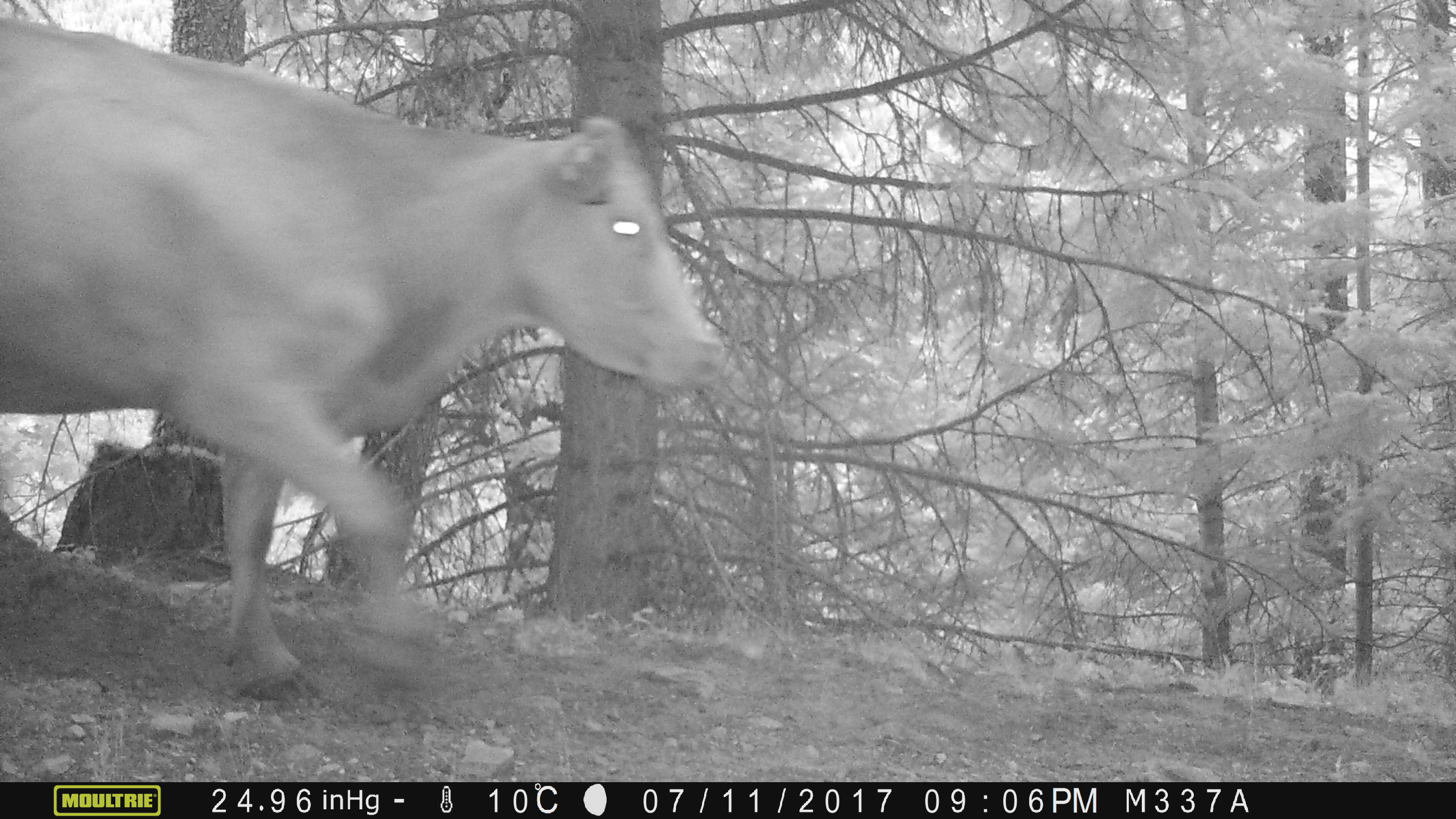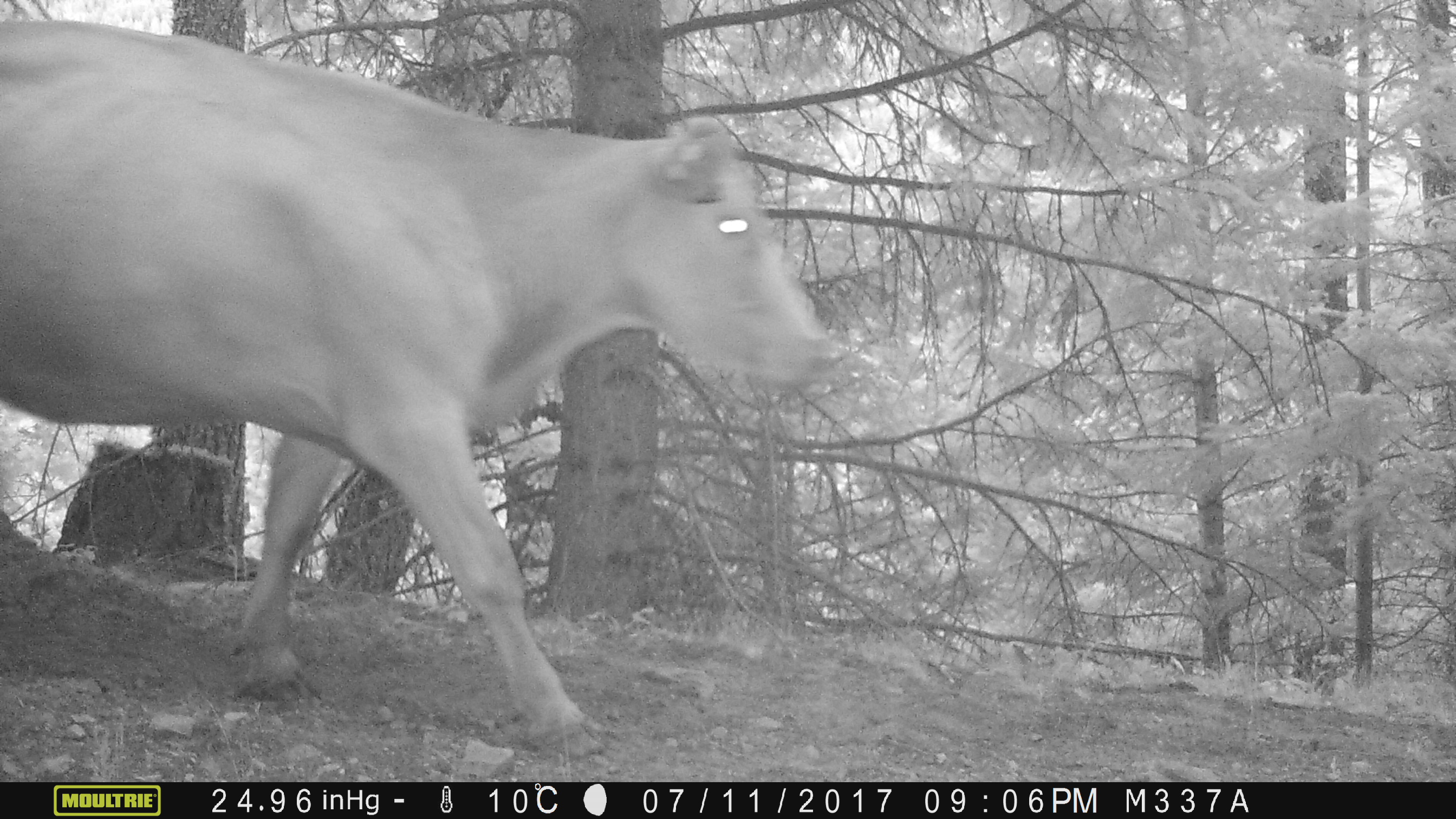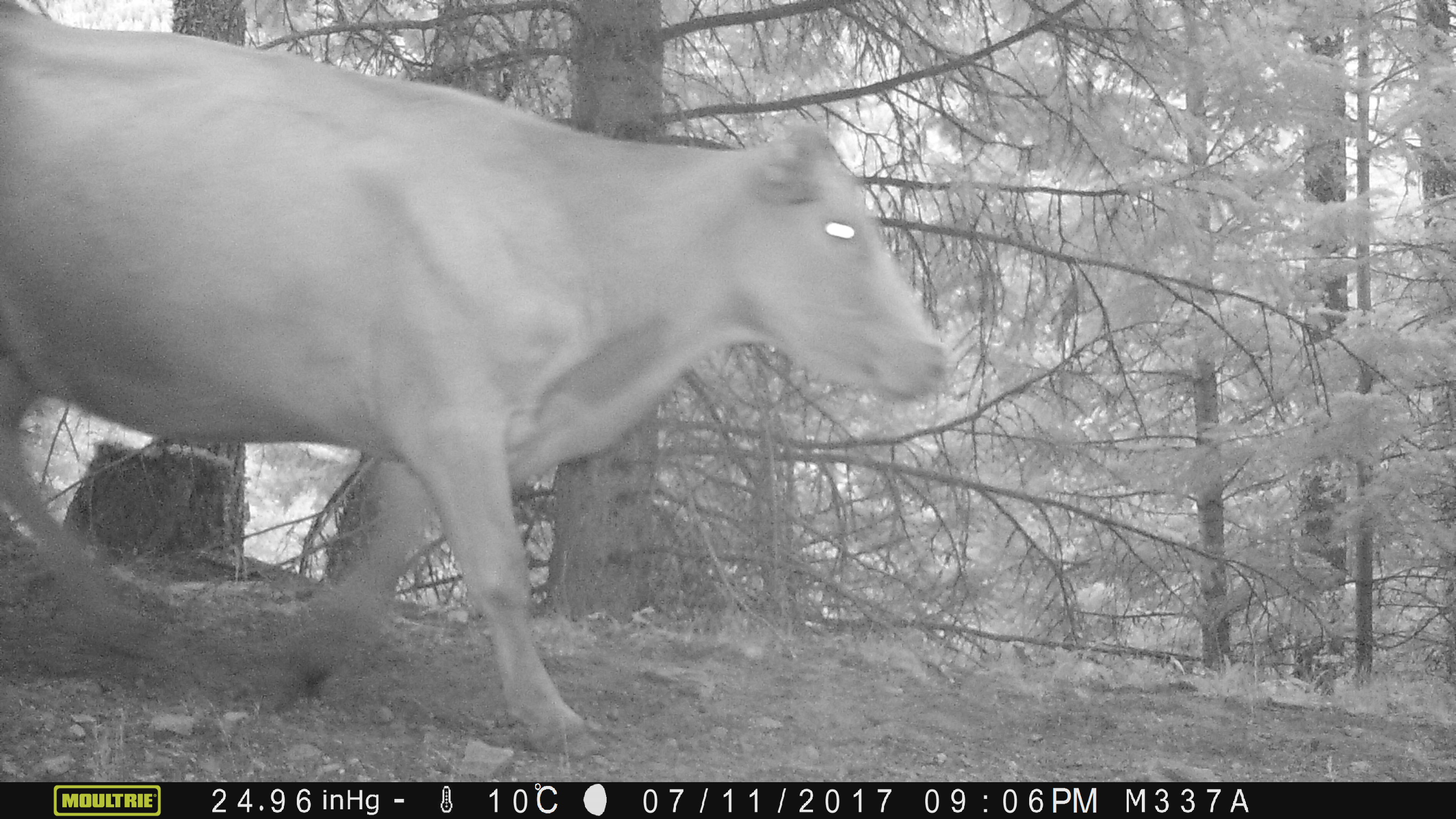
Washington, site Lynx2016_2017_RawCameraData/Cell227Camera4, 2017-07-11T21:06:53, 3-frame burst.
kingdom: Animalia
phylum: Chordata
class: Mammalia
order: Artiodactyla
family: Bovidae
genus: Bos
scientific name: Bos taurus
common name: domestic cattle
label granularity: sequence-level